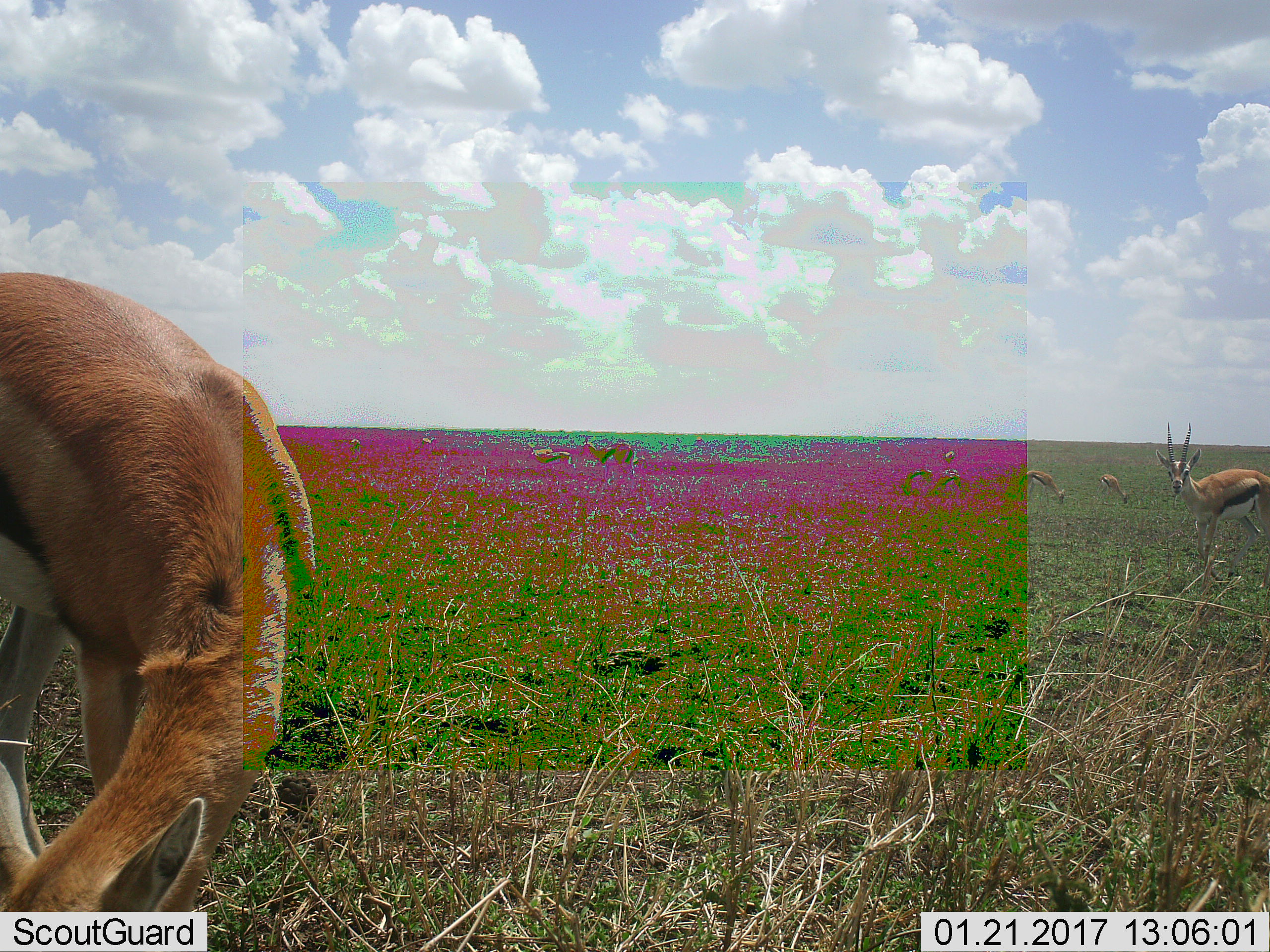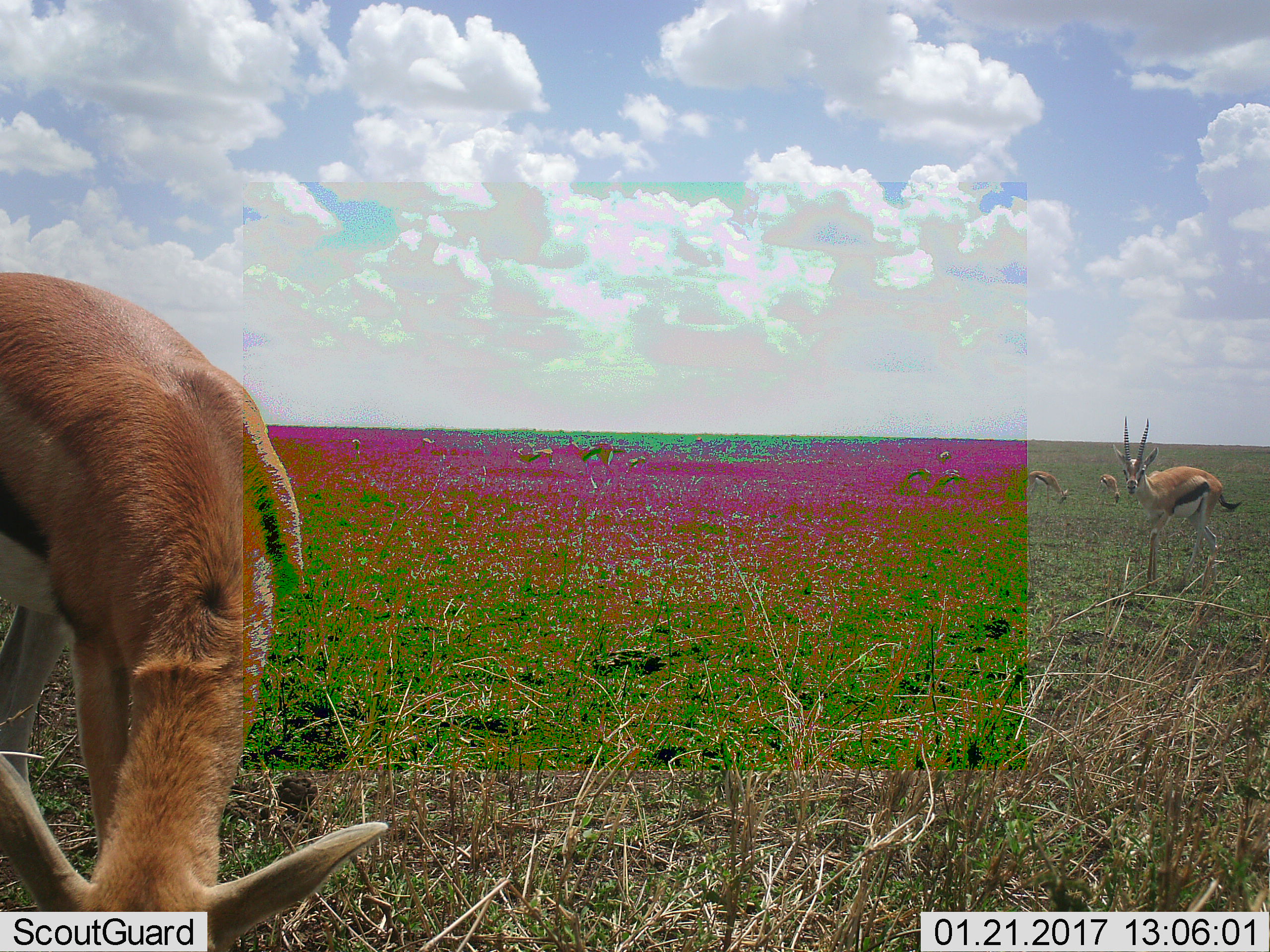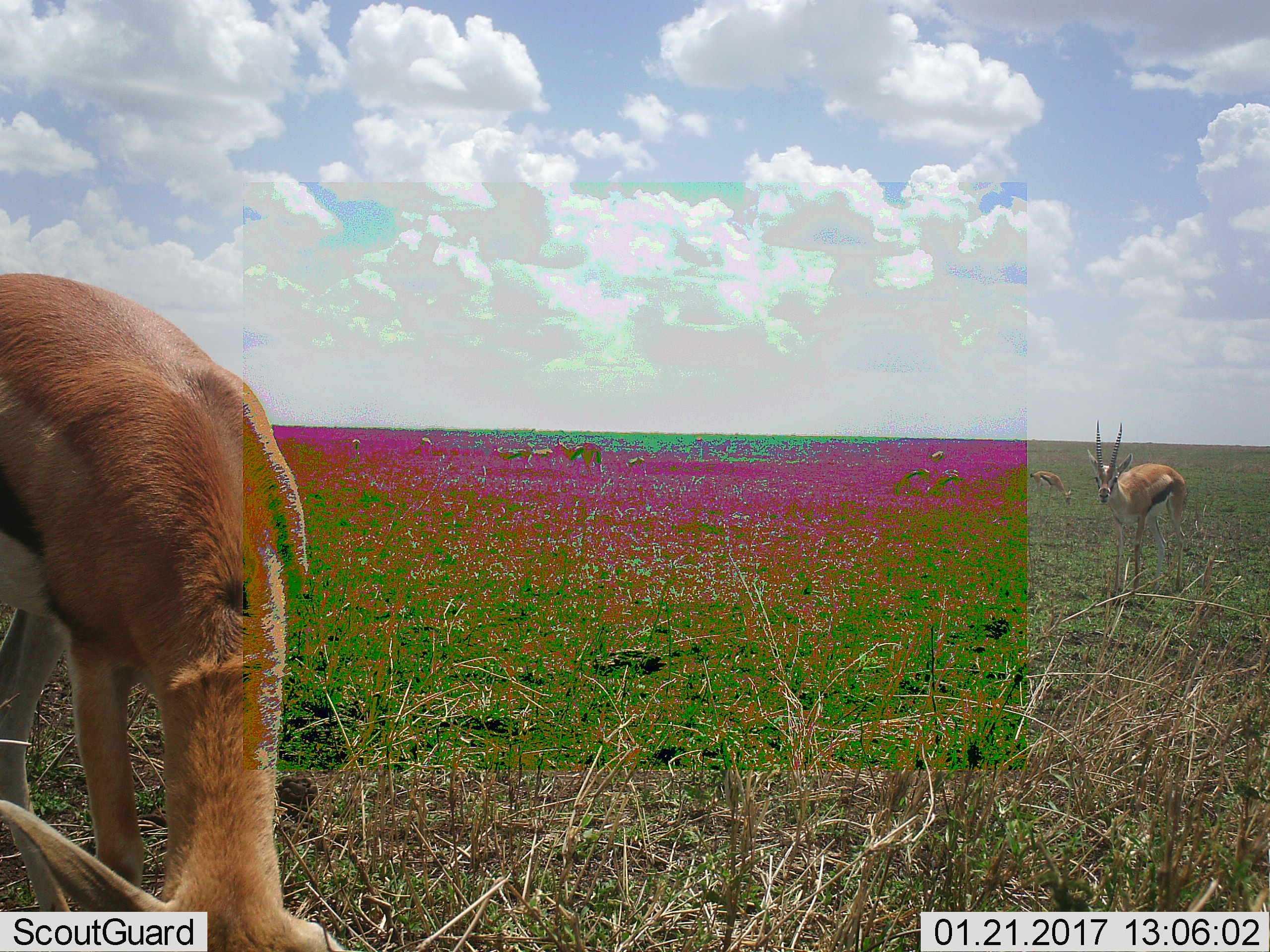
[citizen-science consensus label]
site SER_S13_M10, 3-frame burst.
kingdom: Animalia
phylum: Chordata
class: Mammalia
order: Artiodactyla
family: Bovidae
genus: Eudorcas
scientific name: Eudorcas thomsonii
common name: thomson's gazelle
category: gazellethomsons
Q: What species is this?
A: Gazellethomsons (thomson's gazelle) (Eudorcas thomsonii).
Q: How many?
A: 11-50.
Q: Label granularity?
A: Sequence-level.